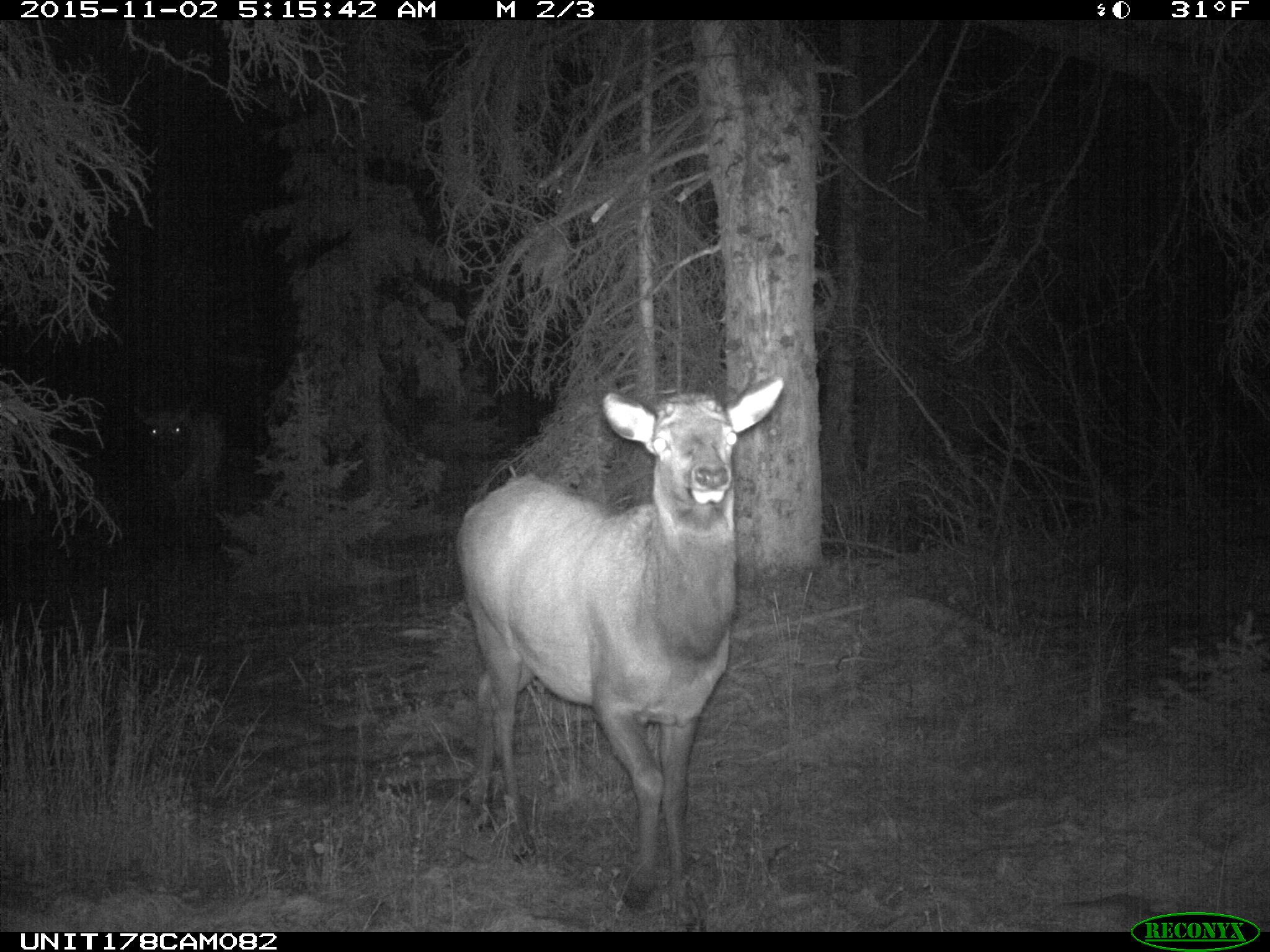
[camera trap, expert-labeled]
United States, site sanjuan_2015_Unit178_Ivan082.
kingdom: Animalia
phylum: Chordata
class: Mammalia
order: Artiodactyla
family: Cervidae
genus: Cervus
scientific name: Cervus elaphus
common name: red deer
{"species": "Cervus elaphus (red deer)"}